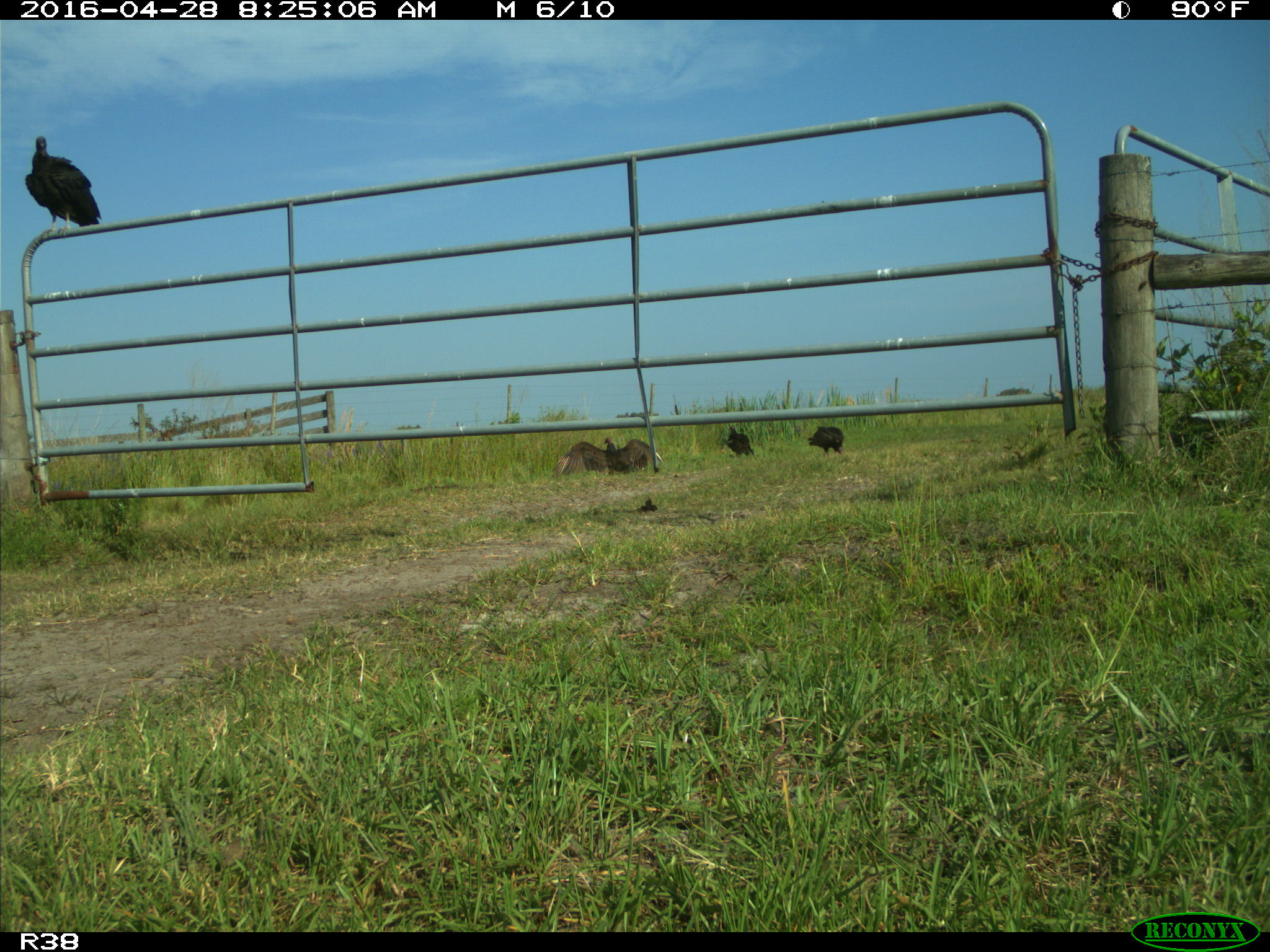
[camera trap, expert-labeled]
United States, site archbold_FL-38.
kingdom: Animalia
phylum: Chordata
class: Aves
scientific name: Aves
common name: birds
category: unidentified bird